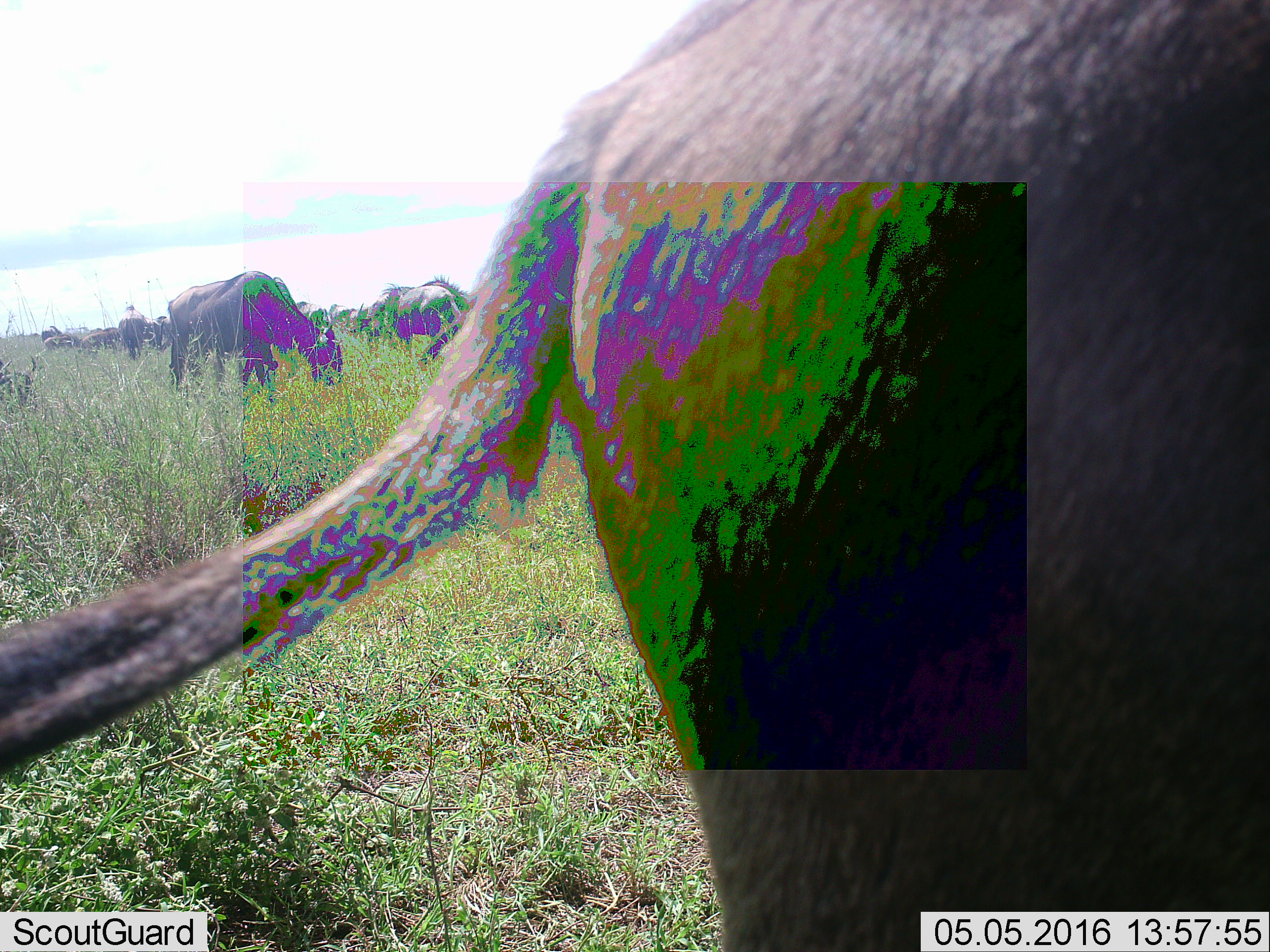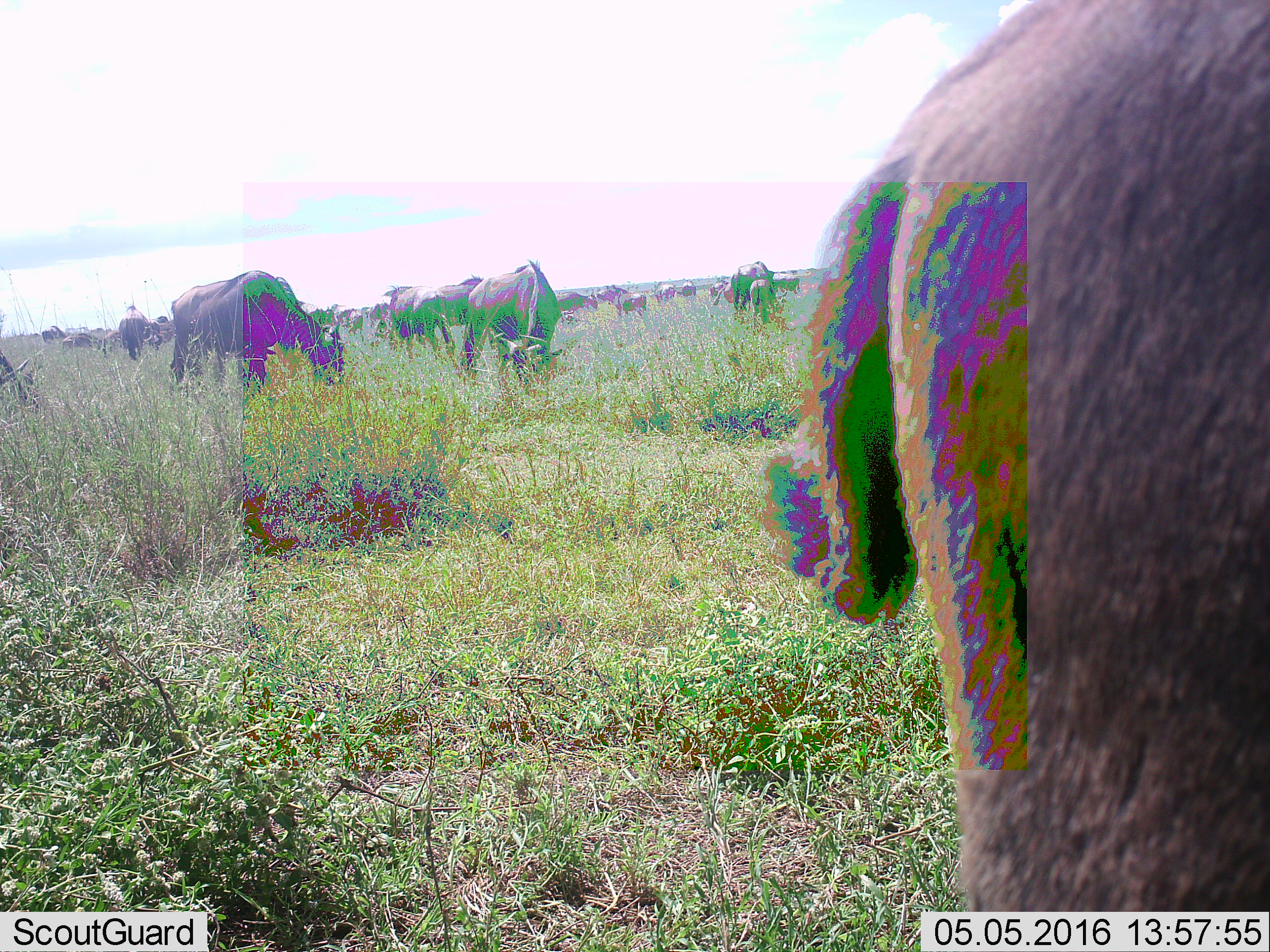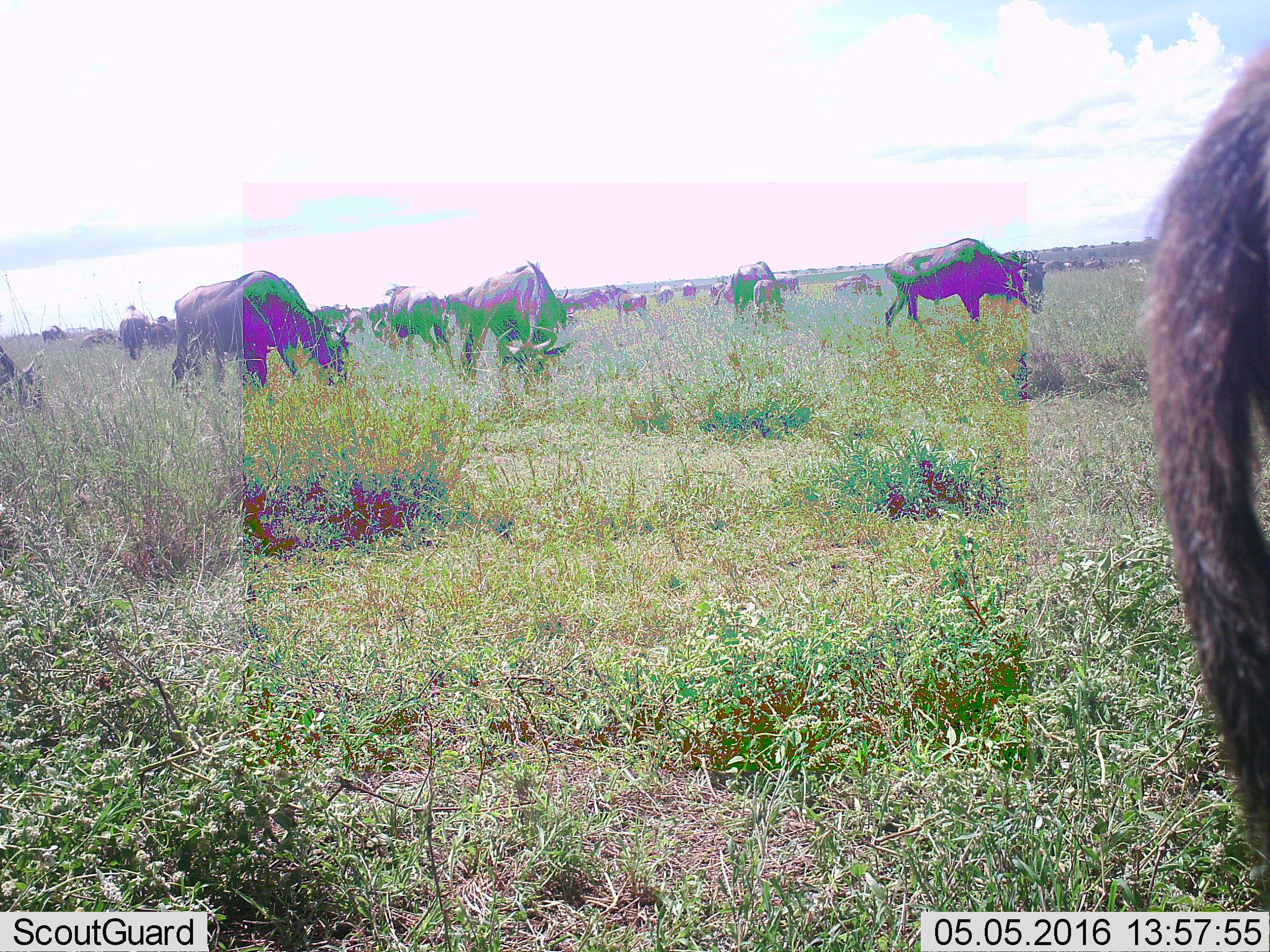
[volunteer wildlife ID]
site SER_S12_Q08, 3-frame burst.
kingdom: Animalia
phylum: Chordata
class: Mammalia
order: Artiodactyla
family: Bovidae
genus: Connochaetes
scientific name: Connochaetes taurinus taurinus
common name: blue wildebeest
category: wildebeestblue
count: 11-50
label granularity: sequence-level